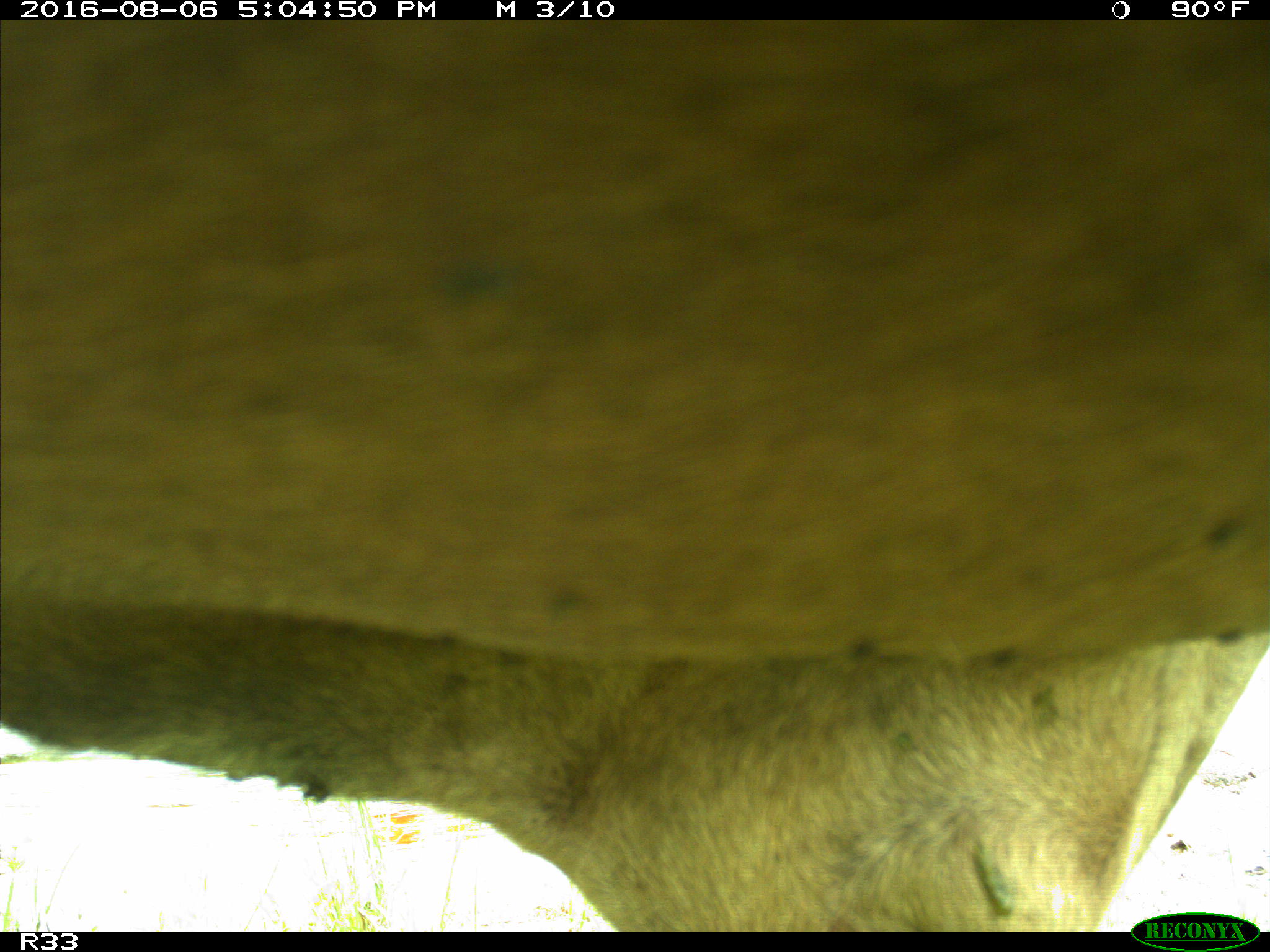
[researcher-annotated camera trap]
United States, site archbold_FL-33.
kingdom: Animalia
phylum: Chordata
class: Mammalia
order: Artiodactyla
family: Bovidae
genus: Bos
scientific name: Bos taurus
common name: domestic cow